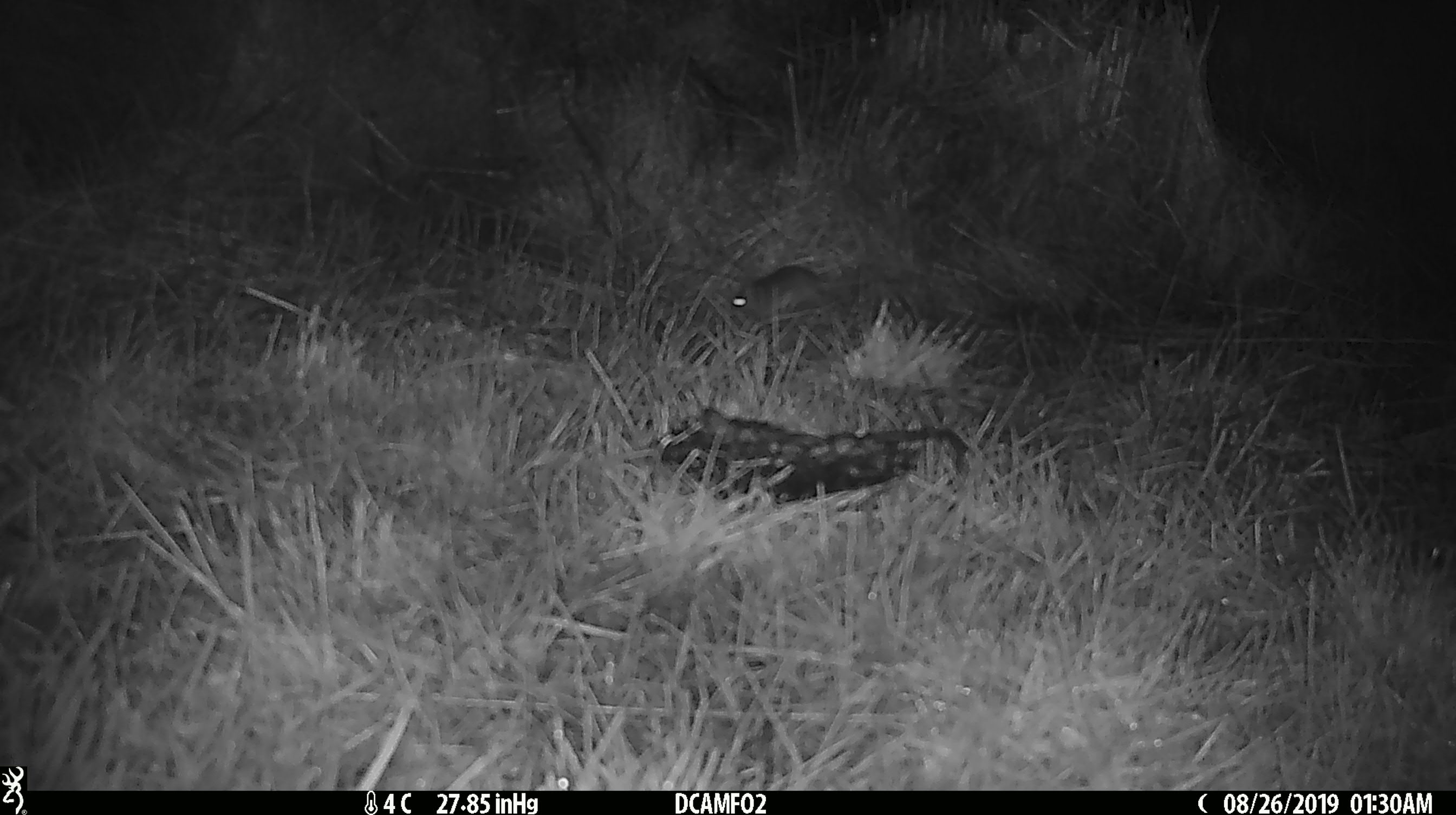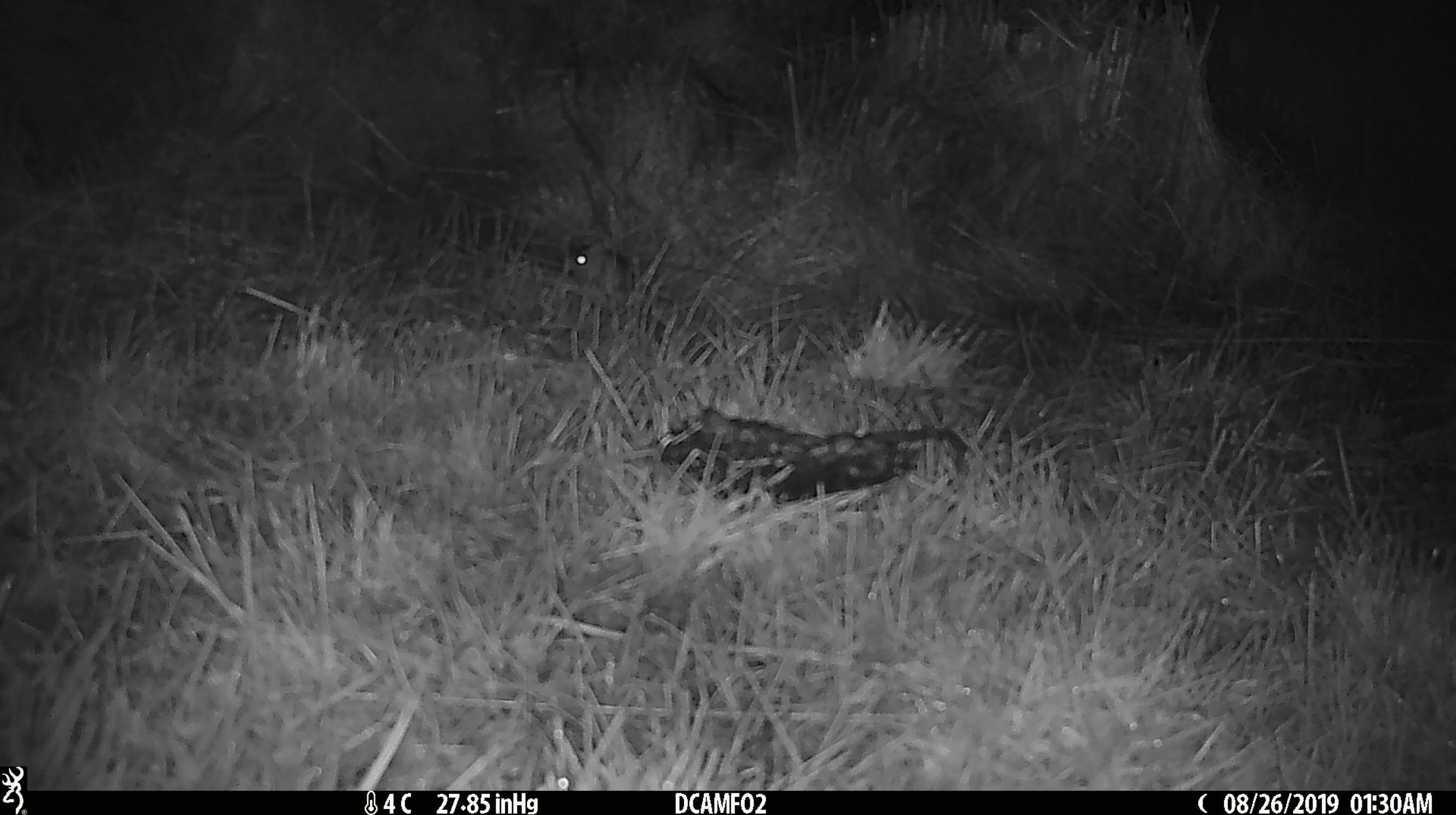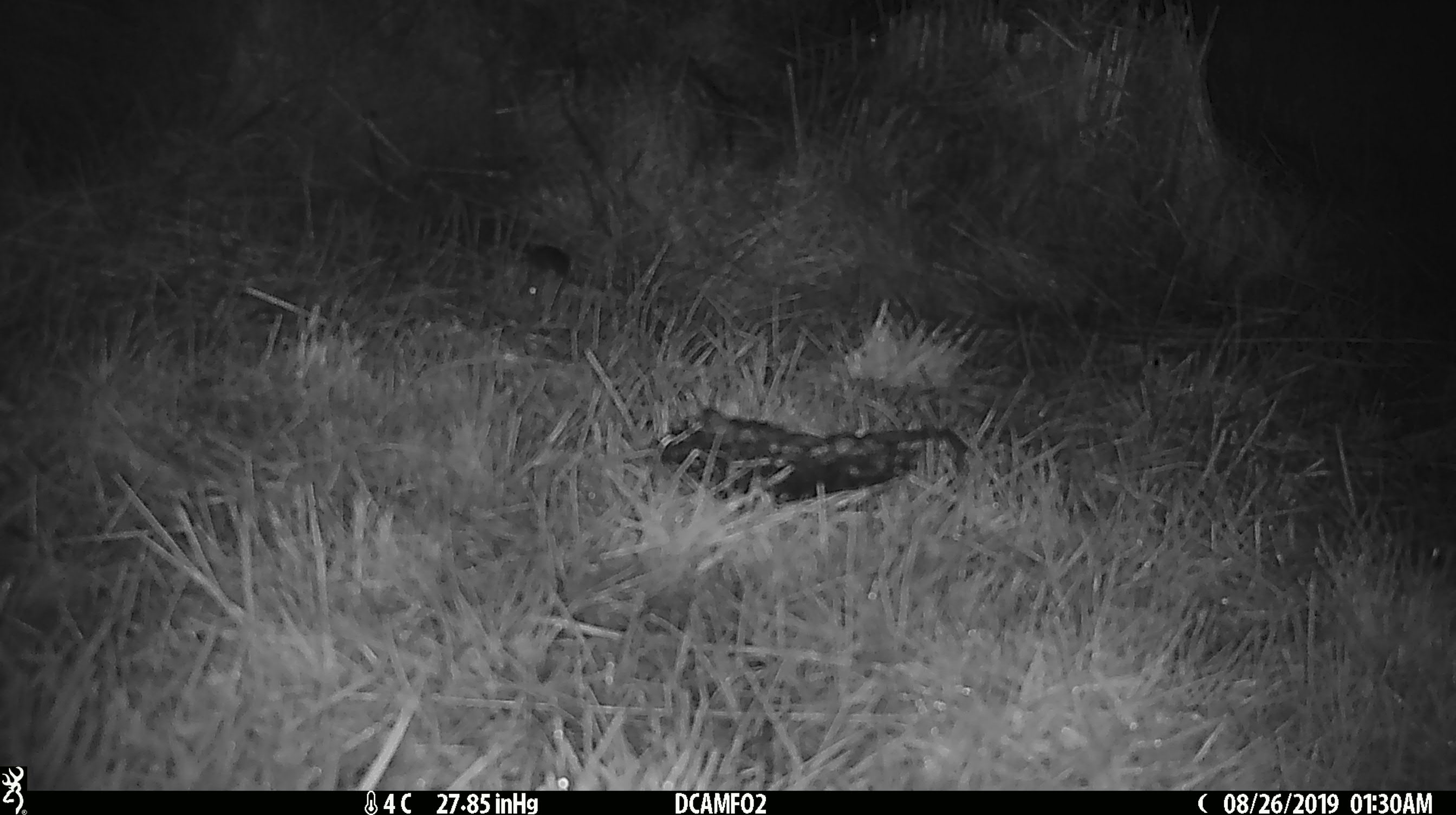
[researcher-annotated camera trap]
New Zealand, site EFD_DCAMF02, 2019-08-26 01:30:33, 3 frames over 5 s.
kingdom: Animalia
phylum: Chordata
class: Mammalia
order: Rodentia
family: Muridae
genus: Mus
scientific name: Mus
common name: mouse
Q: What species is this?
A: Mouse (Mus).